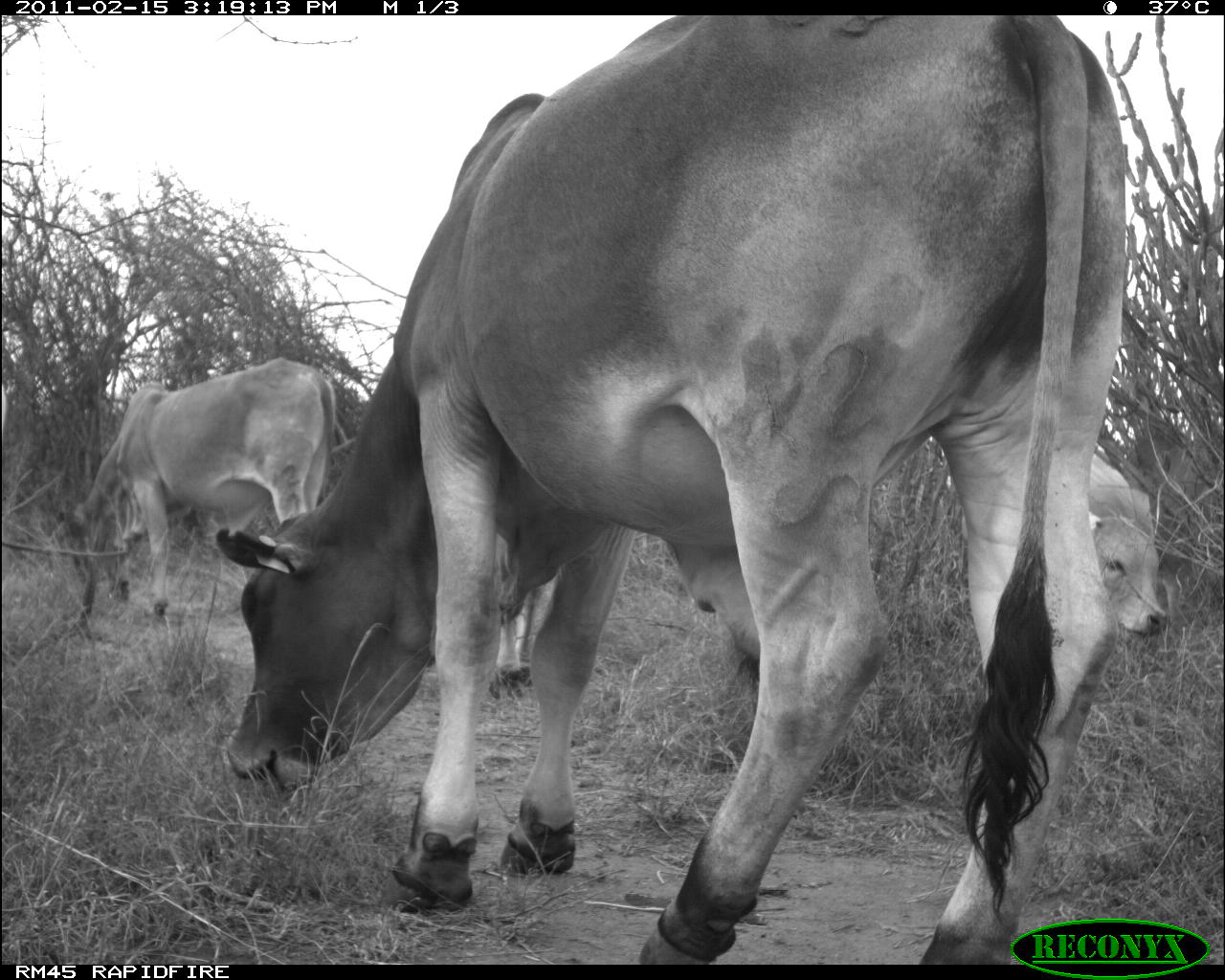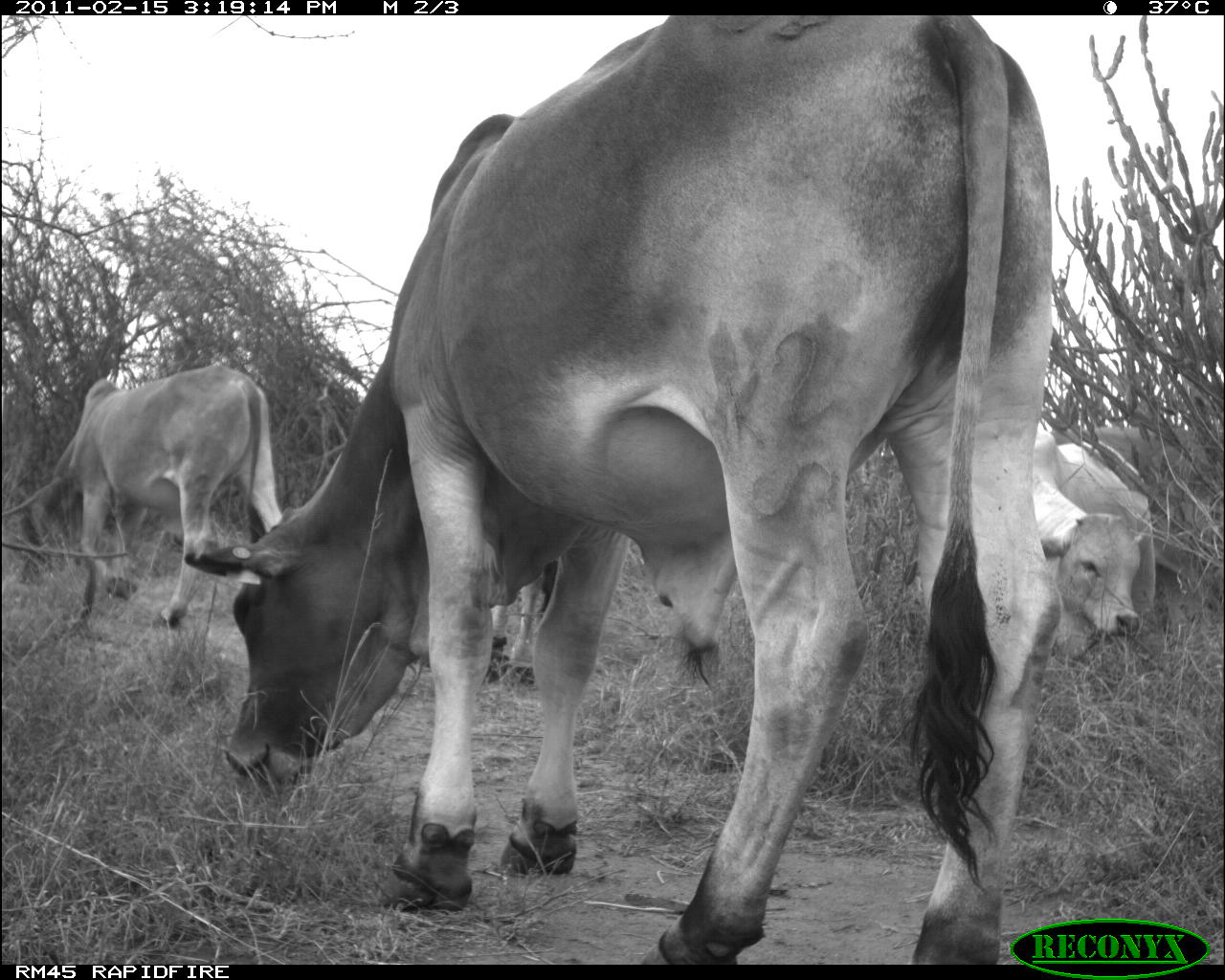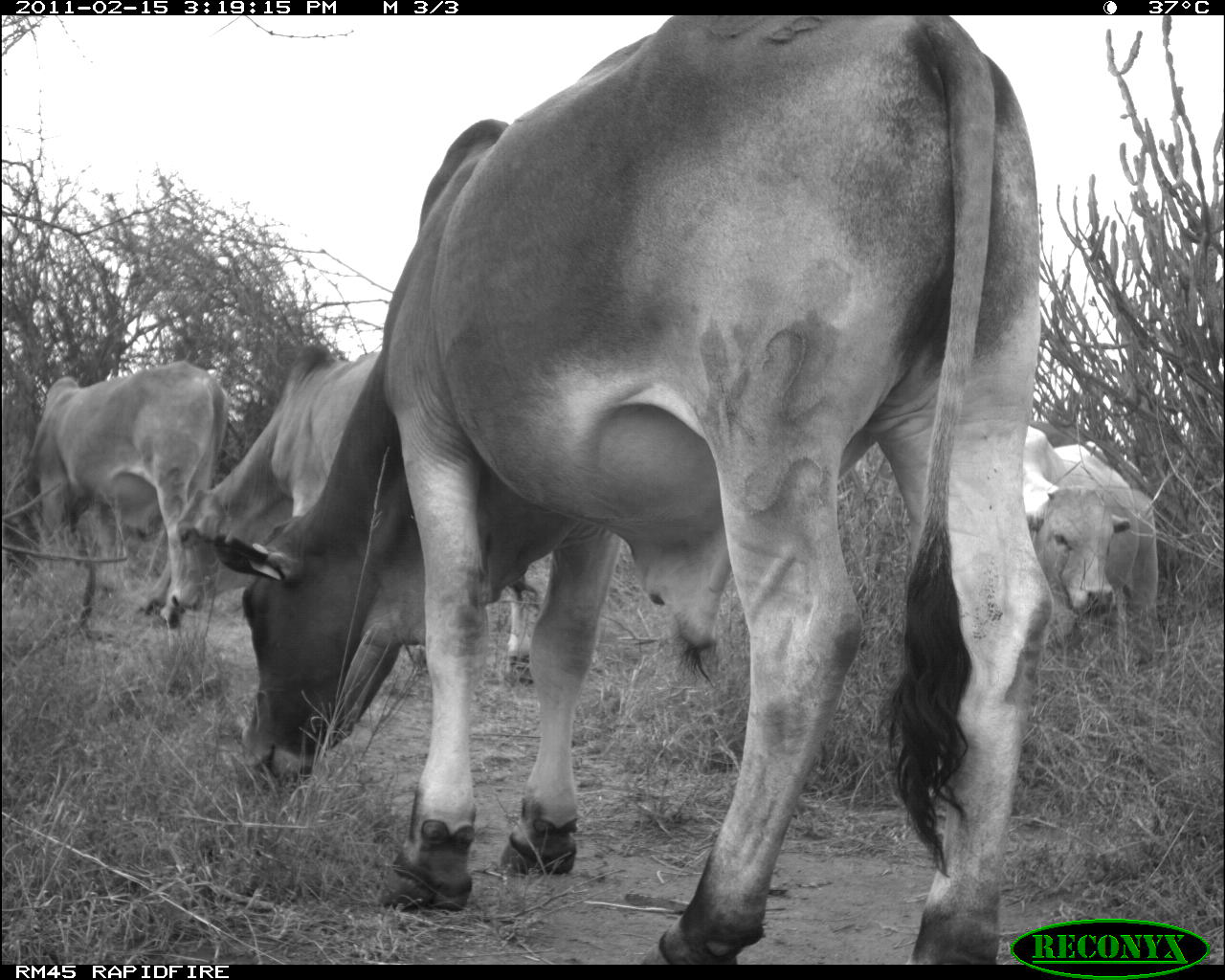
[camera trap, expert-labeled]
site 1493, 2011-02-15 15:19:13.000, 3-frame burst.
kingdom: Animalia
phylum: Chordata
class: Mammalia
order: Artiodactyla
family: Bovidae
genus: Bos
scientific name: Bos taurus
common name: domestic cattle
Bos taurus (domestic cattle), count 4.